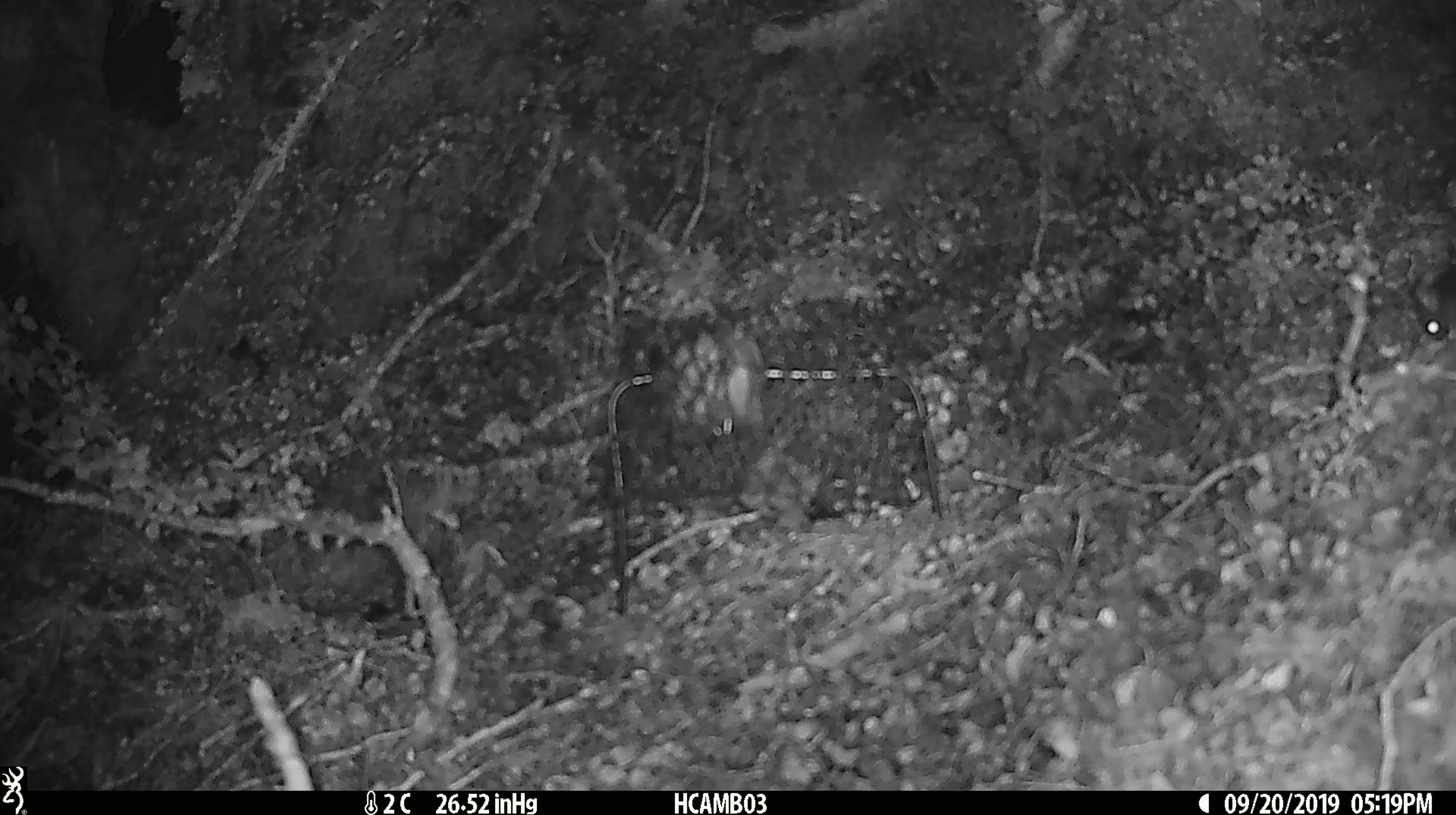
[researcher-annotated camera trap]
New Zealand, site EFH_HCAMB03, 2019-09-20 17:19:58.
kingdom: Animalia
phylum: Chordata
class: Mammalia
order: Rodentia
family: Muridae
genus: Mus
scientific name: Mus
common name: mouse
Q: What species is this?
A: Mouse (Mus).